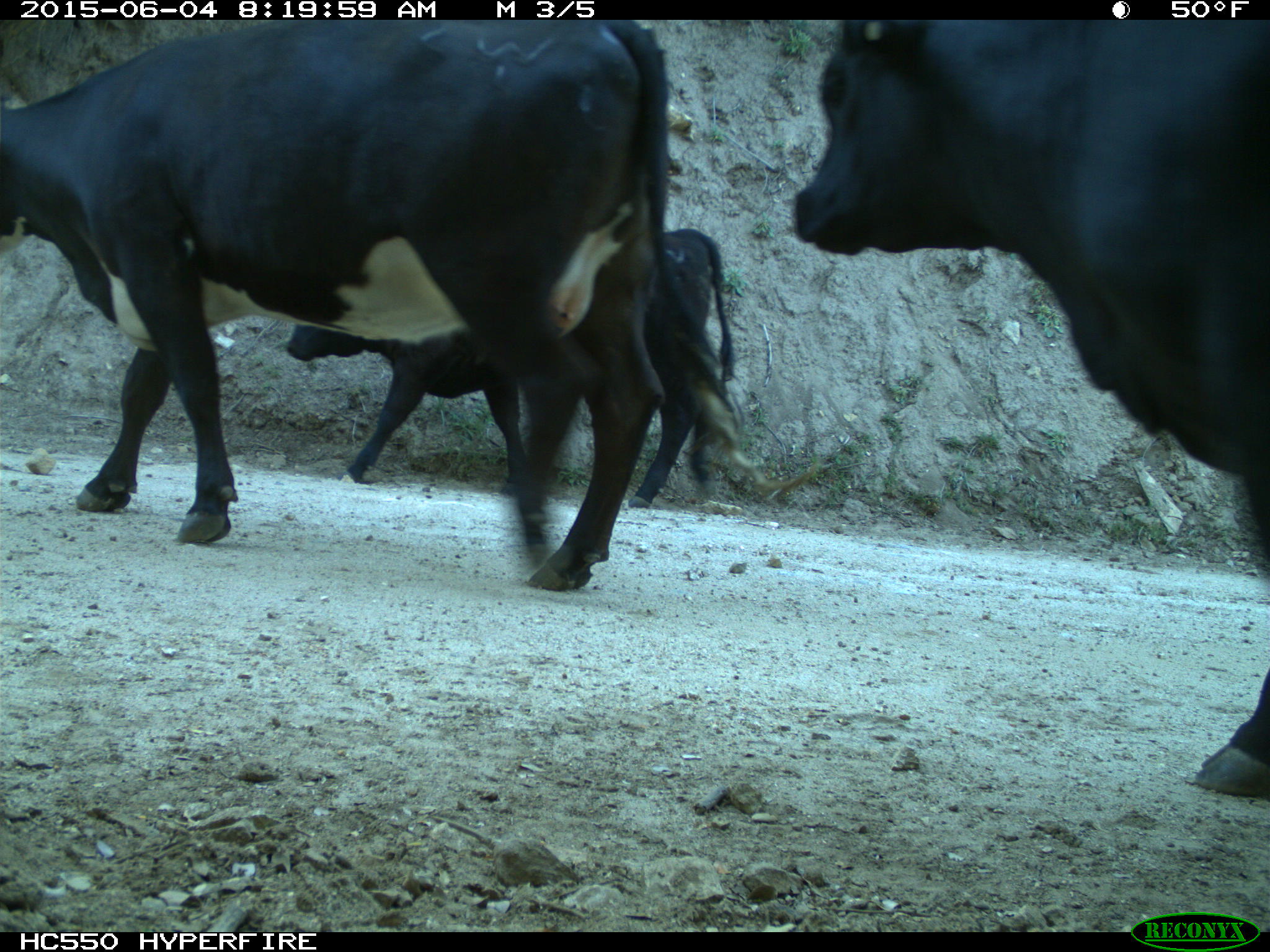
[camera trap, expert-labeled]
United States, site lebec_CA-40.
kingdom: Animalia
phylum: Chordata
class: Mammalia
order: Artiodactyla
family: Bovidae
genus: Bos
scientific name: Bos taurus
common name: domestic cow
Bos taurus (domestic cow).